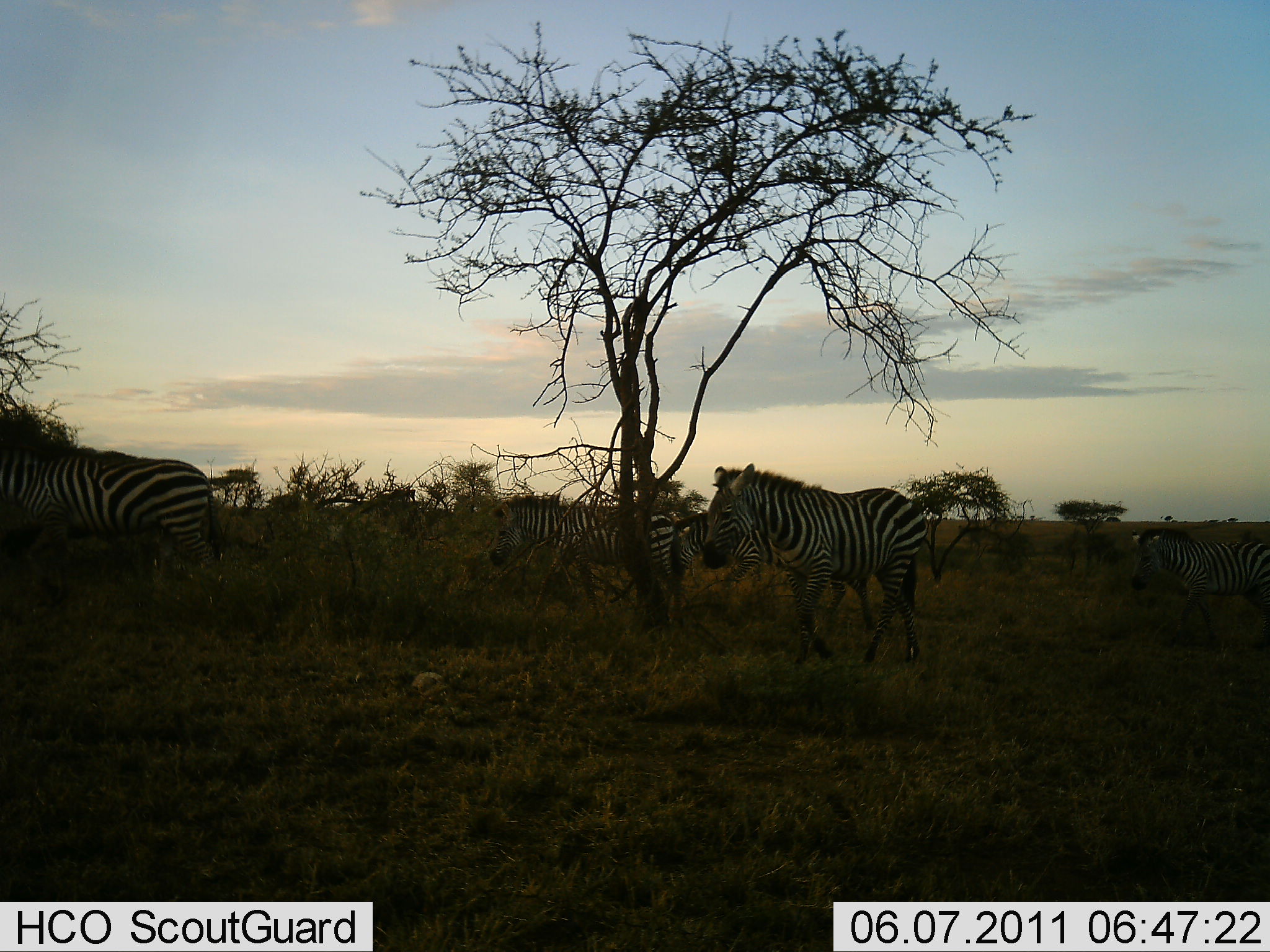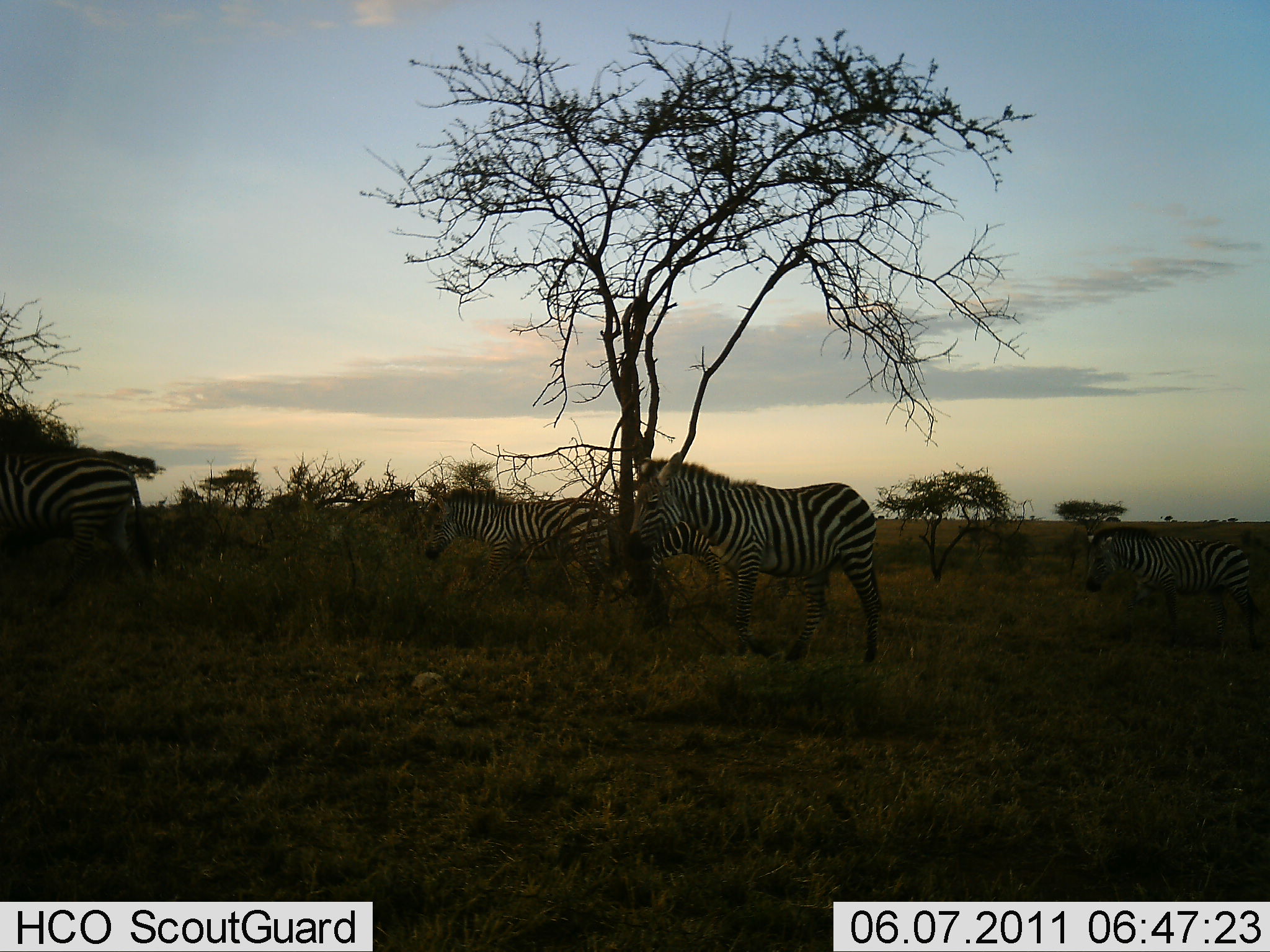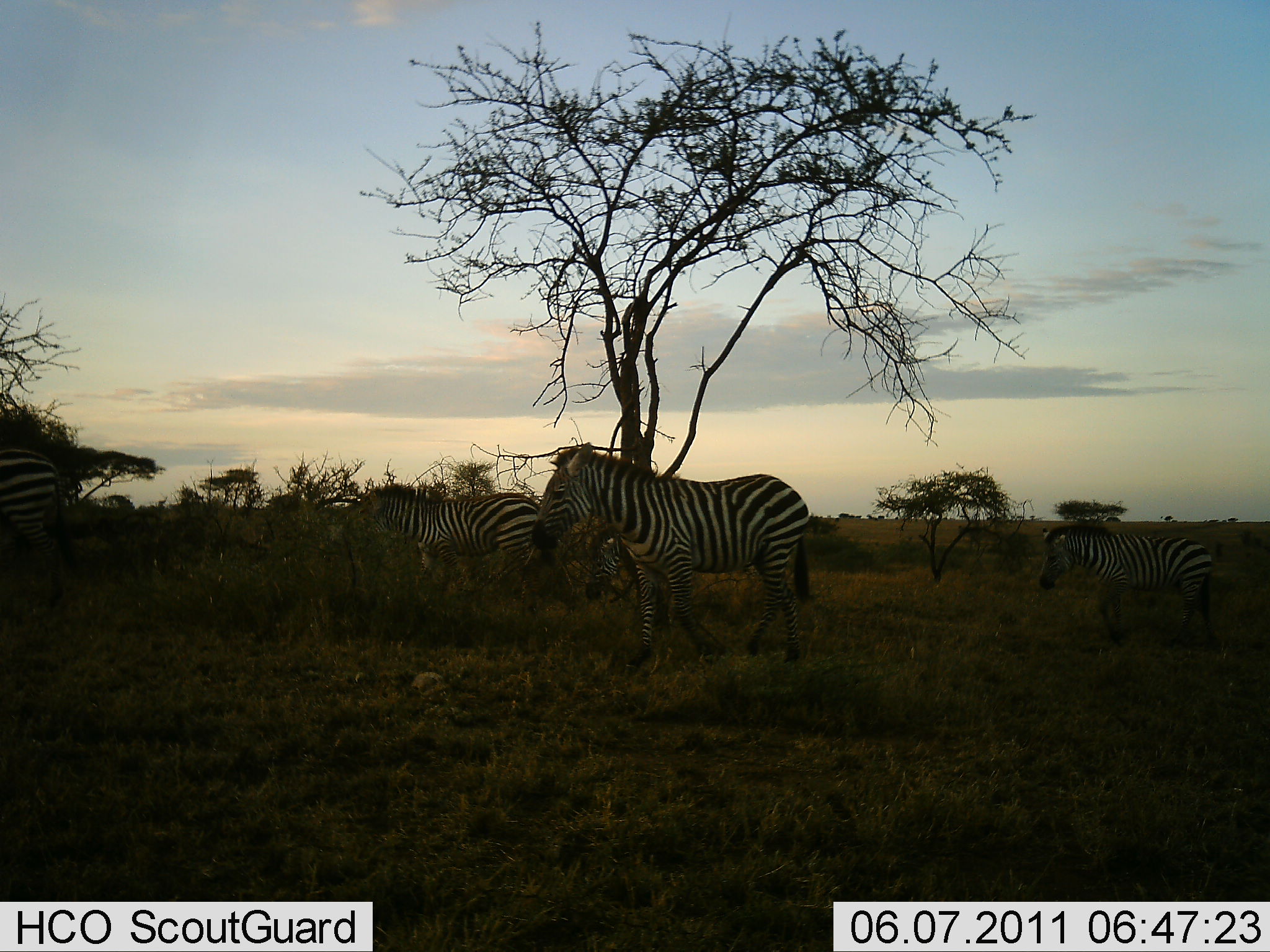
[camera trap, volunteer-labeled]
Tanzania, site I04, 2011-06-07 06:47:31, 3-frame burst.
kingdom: Animalia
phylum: Chordata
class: Mammalia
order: Perissodactyla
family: Equidae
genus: Equus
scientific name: Equus quagga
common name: plains zebra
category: zebra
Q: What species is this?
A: Zebra (plains zebra) (Equus quagga).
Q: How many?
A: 4.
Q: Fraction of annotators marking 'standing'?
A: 18%.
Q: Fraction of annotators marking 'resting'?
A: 0%.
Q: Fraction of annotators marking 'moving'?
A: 91%.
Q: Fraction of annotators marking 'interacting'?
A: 0%.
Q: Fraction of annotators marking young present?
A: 0%.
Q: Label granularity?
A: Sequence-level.